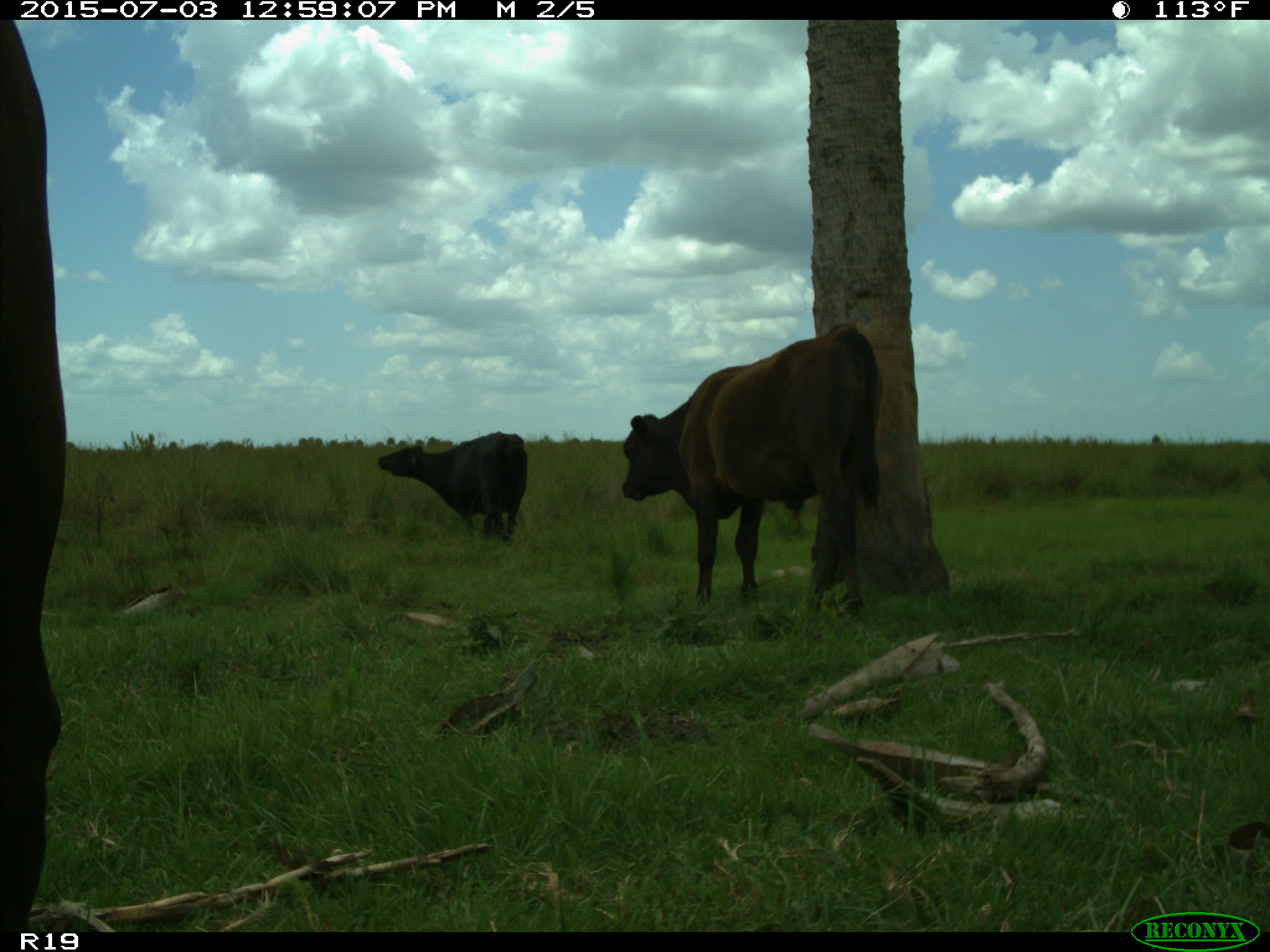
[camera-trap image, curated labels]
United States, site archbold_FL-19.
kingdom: Animalia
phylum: Chordata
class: Mammalia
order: Artiodactyla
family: Bovidae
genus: Bos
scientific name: Bos taurus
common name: domestic cow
Bos taurus (domestic cow).